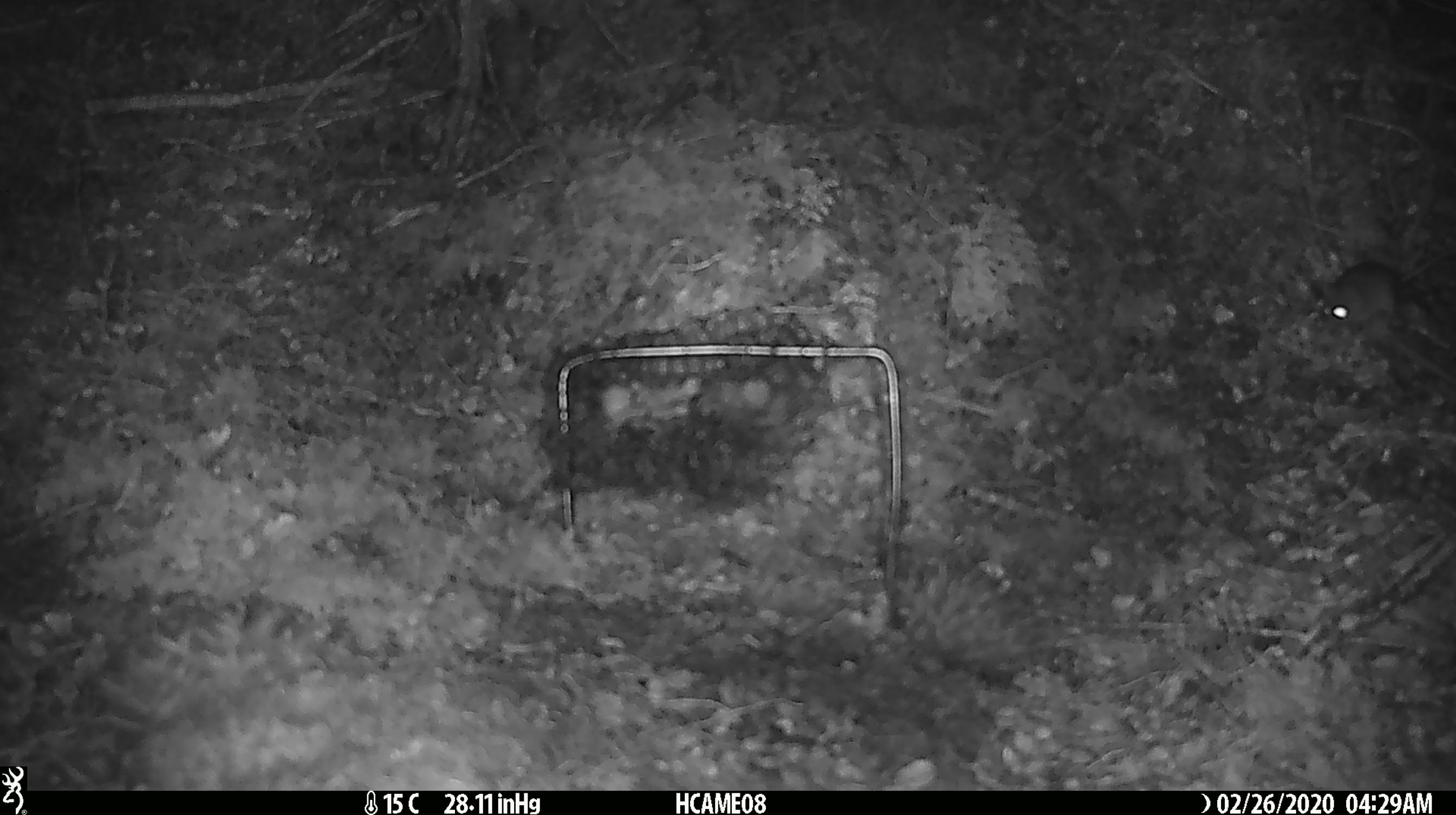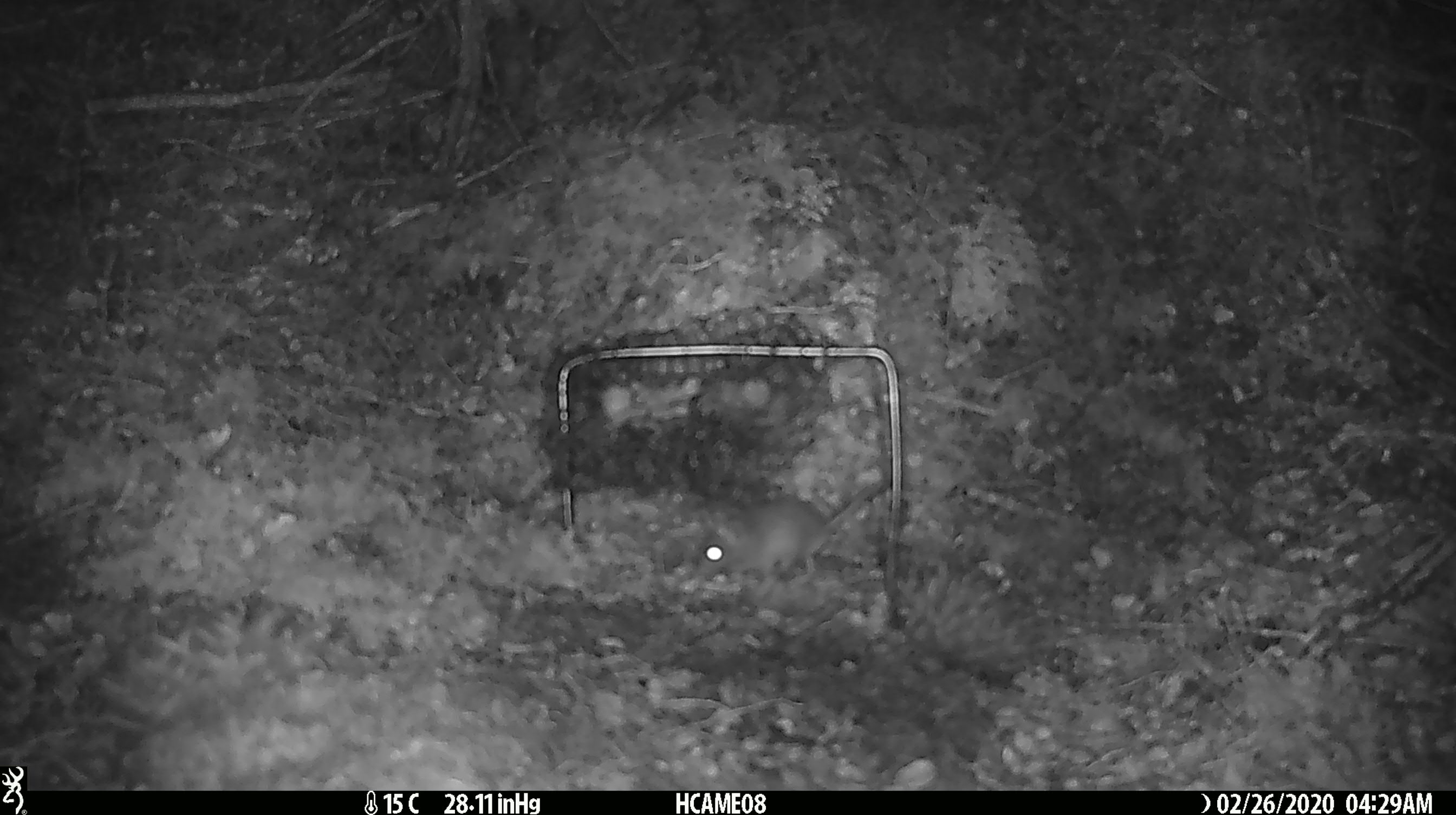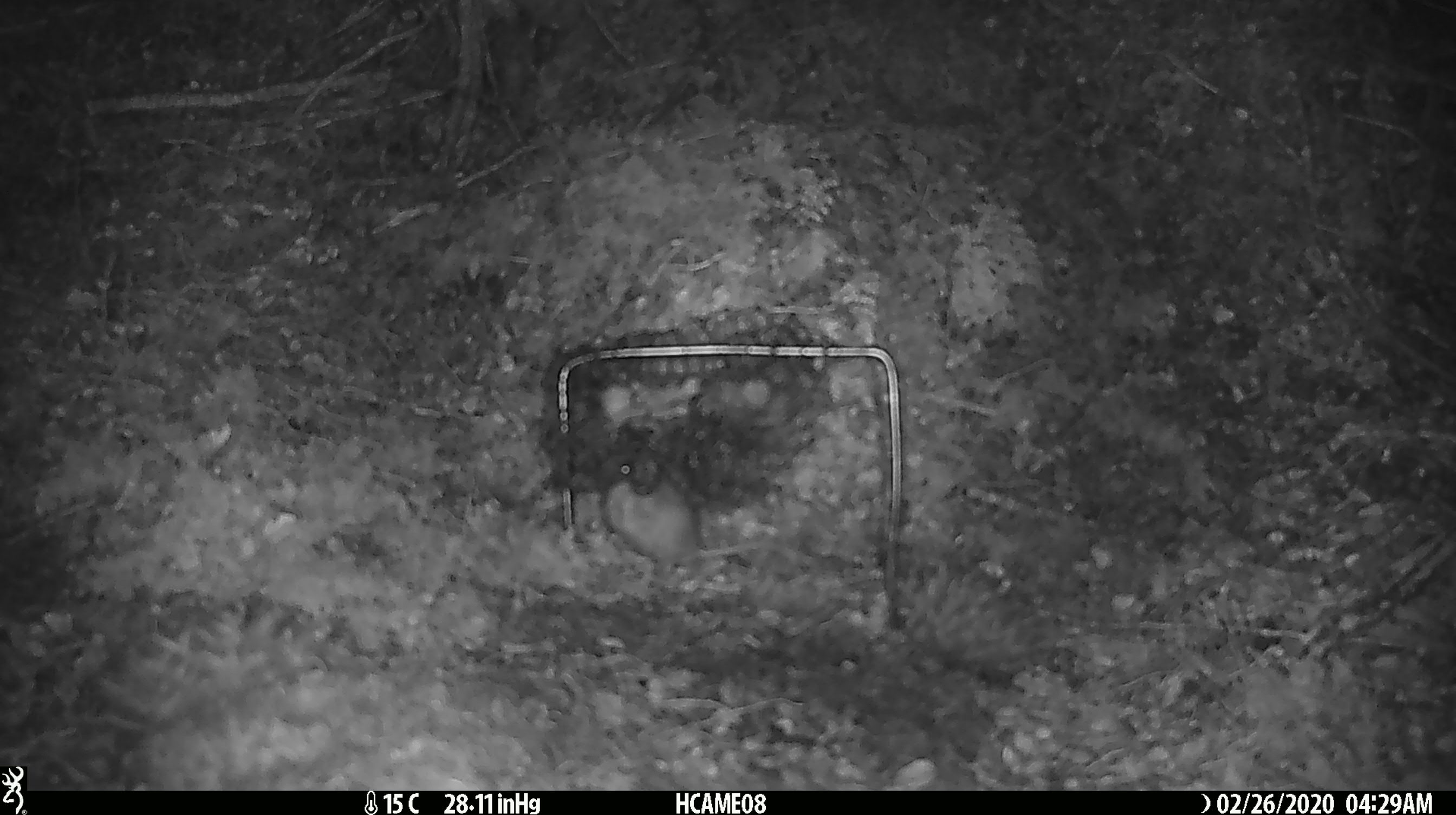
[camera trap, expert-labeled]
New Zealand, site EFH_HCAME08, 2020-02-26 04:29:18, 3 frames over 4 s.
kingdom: Animalia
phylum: Chordata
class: Mammalia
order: Rodentia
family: Muridae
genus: Mus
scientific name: Mus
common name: mouse